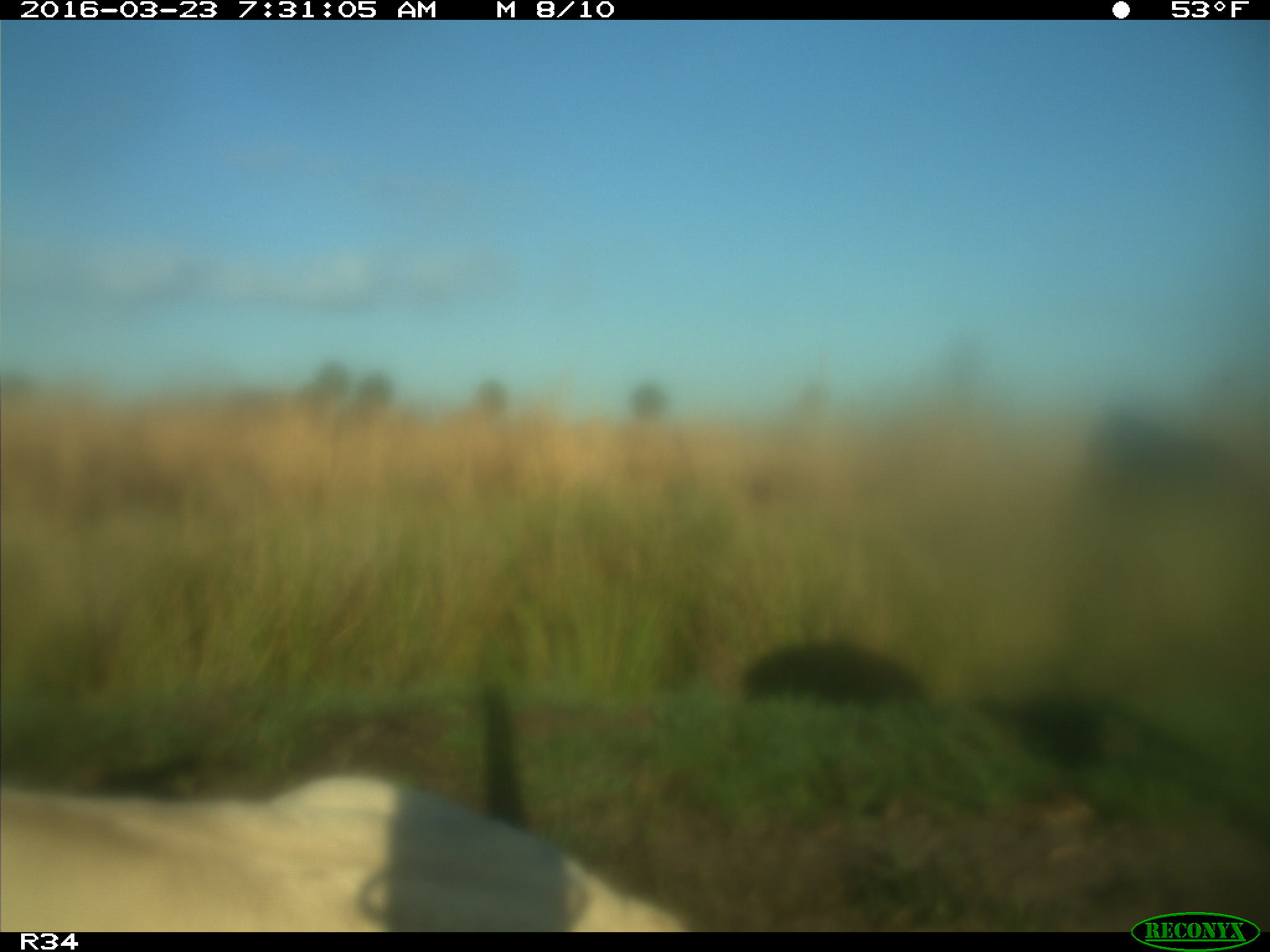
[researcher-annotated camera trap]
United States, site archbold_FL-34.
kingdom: Animalia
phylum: Chordata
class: Mammalia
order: Artiodactyla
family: Bovidae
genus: Bos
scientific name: Bos taurus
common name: domestic cow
Bos taurus (domestic cow).